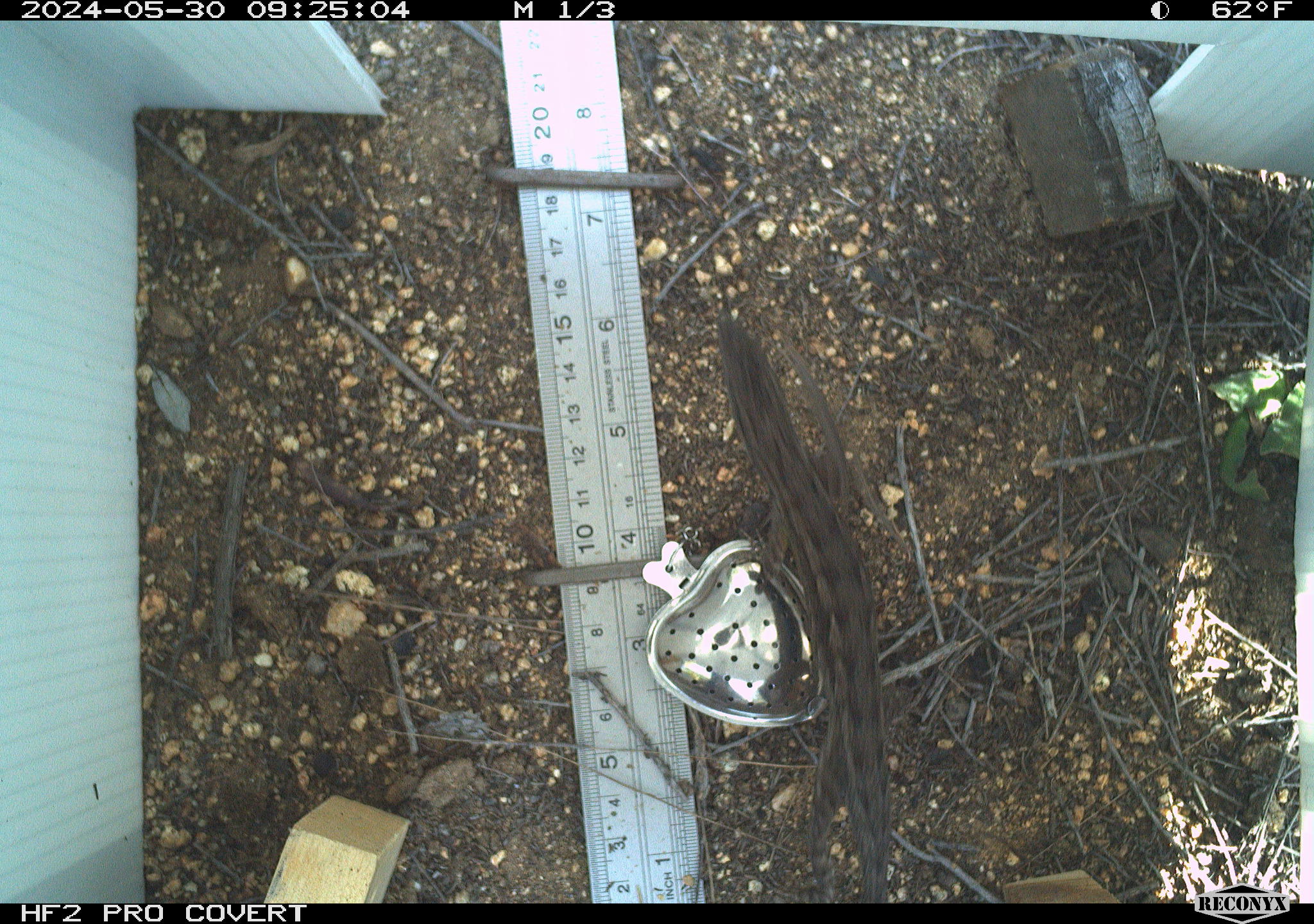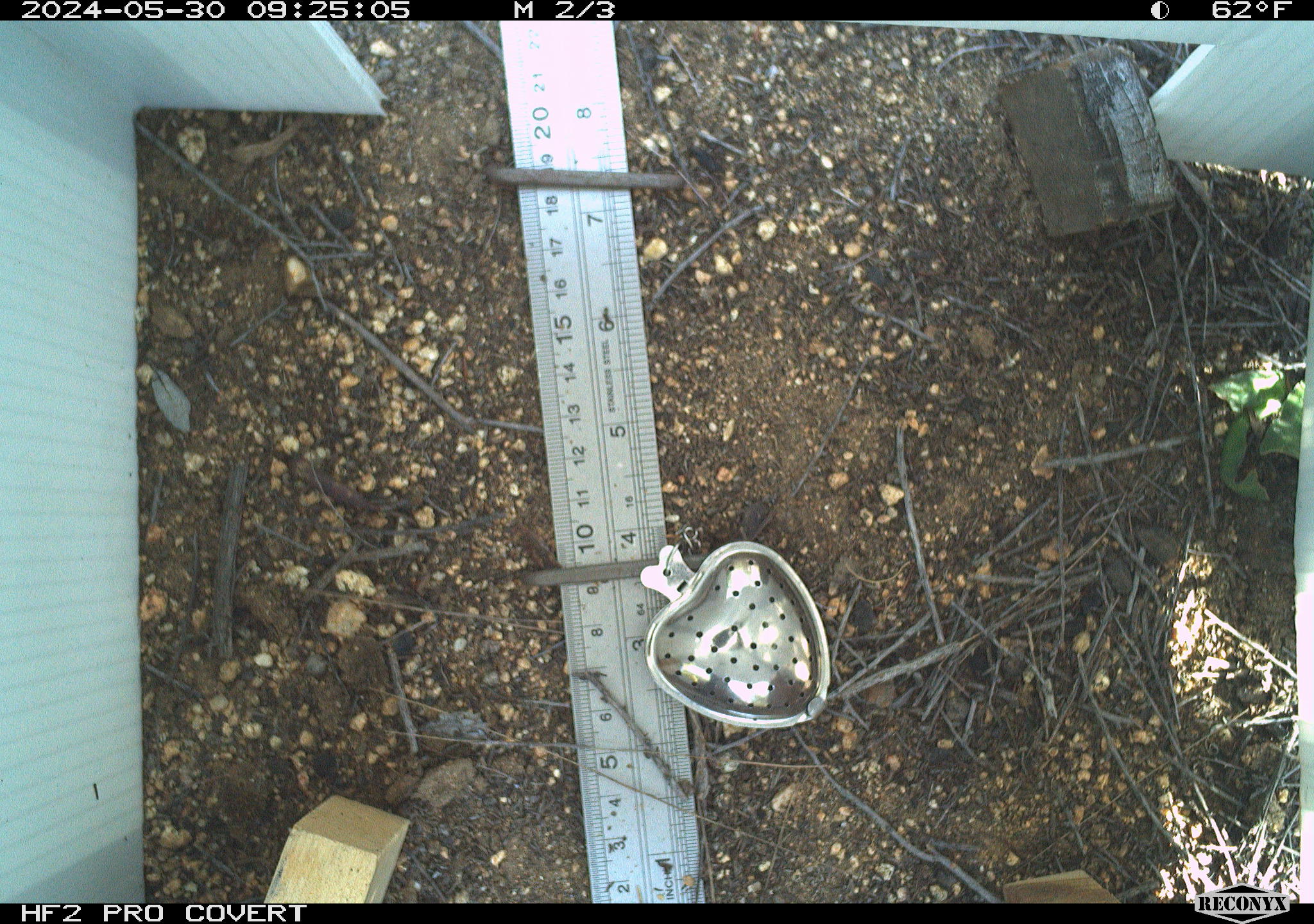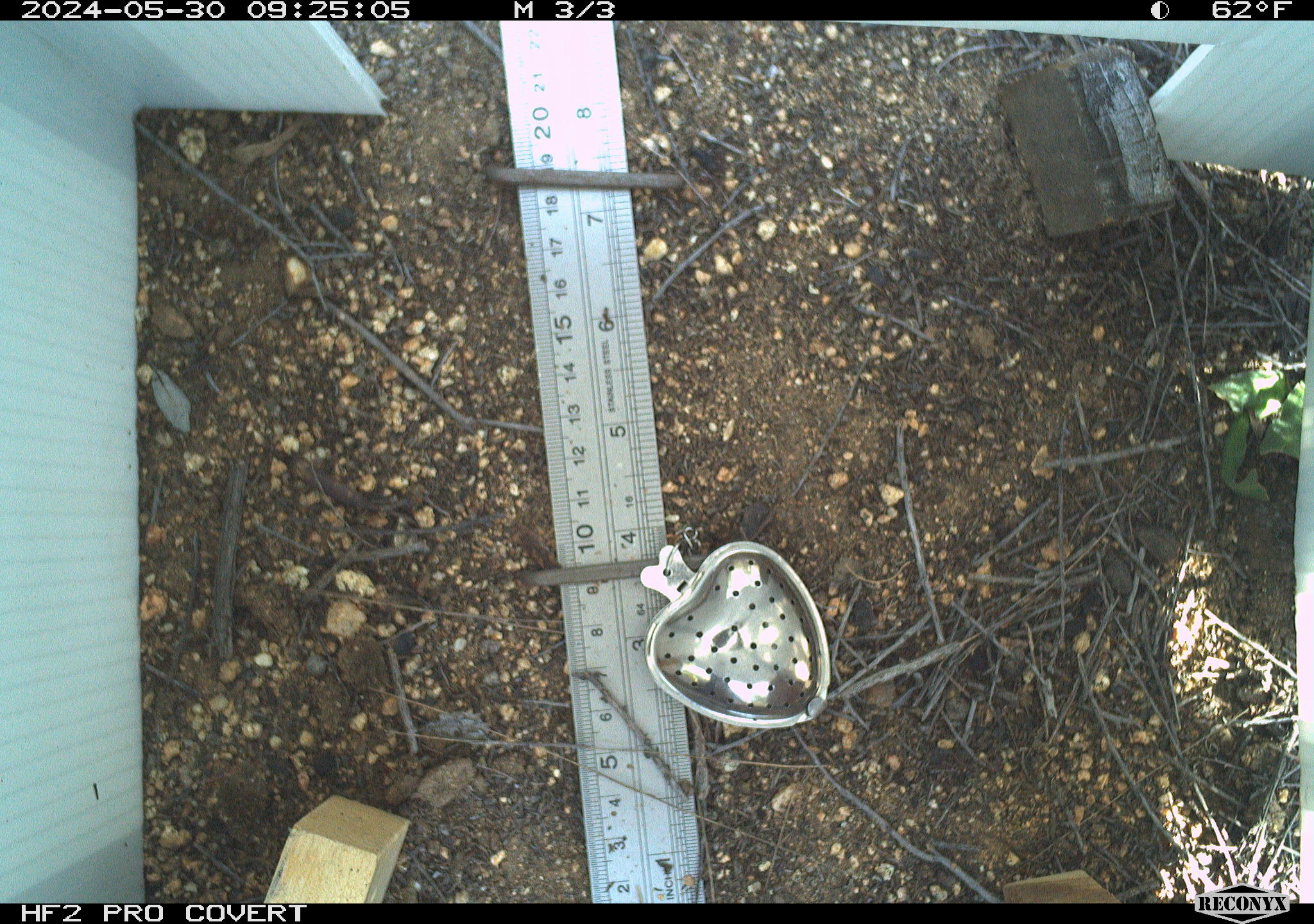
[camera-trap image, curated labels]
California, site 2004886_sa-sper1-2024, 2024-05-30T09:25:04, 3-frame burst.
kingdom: Animalia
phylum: Chordata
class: Reptilia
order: Squamata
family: Phrynosomatidae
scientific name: Phrynosomatidae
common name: phrynosomatid lizards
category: phrynosomatidae family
Phrynosomatidae family (phrynosomatid lizards) (Phrynosomatidae).